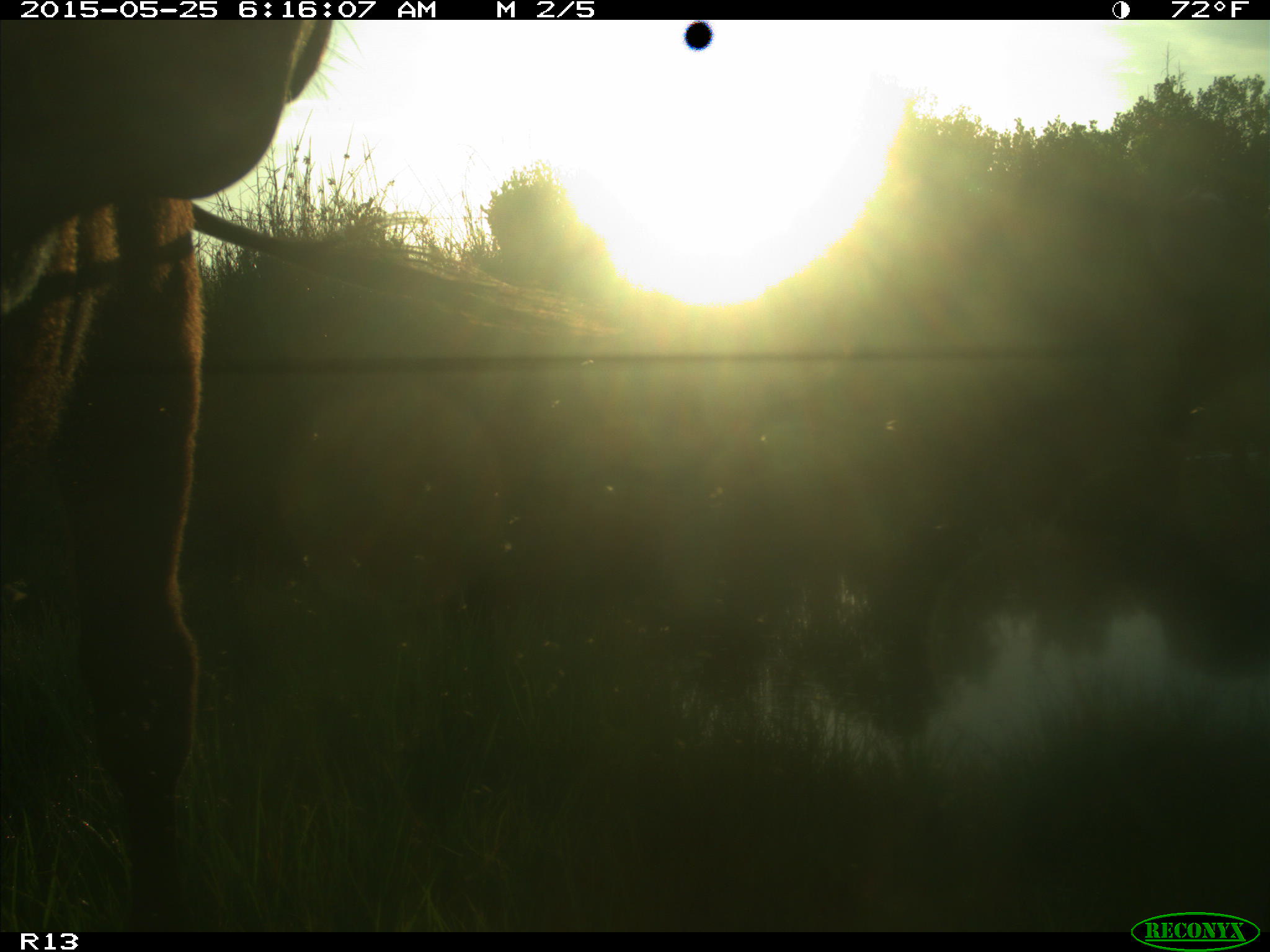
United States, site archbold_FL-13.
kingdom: Animalia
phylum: Chordata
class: Mammalia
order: Artiodactyla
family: Bovidae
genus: Bos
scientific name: Bos taurus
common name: domestic cow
Bos taurus (domestic cow).